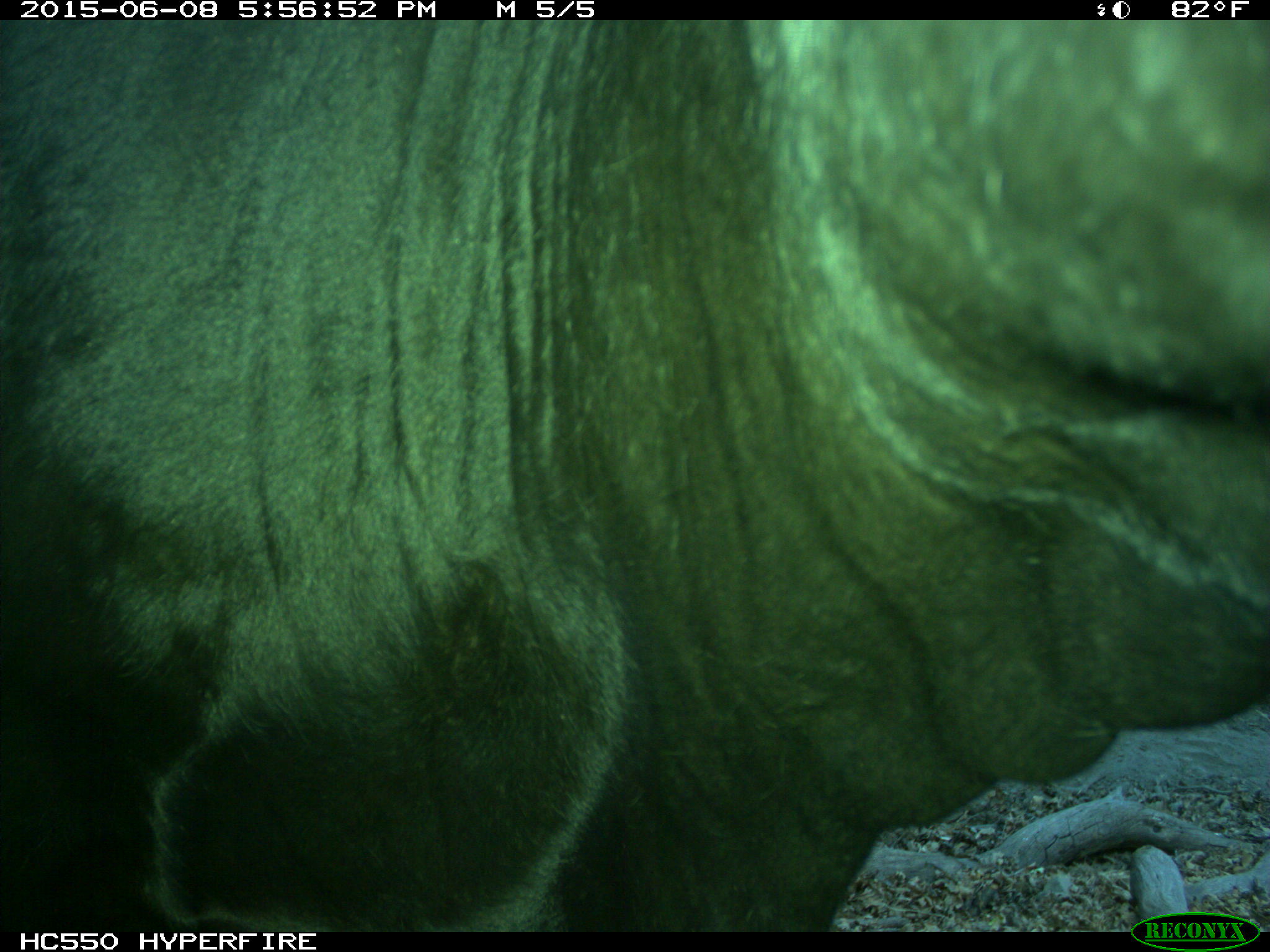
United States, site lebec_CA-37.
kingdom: Animalia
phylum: Chordata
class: Mammalia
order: Artiodactyla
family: Bovidae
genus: Bos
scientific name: Bos taurus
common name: domestic cow